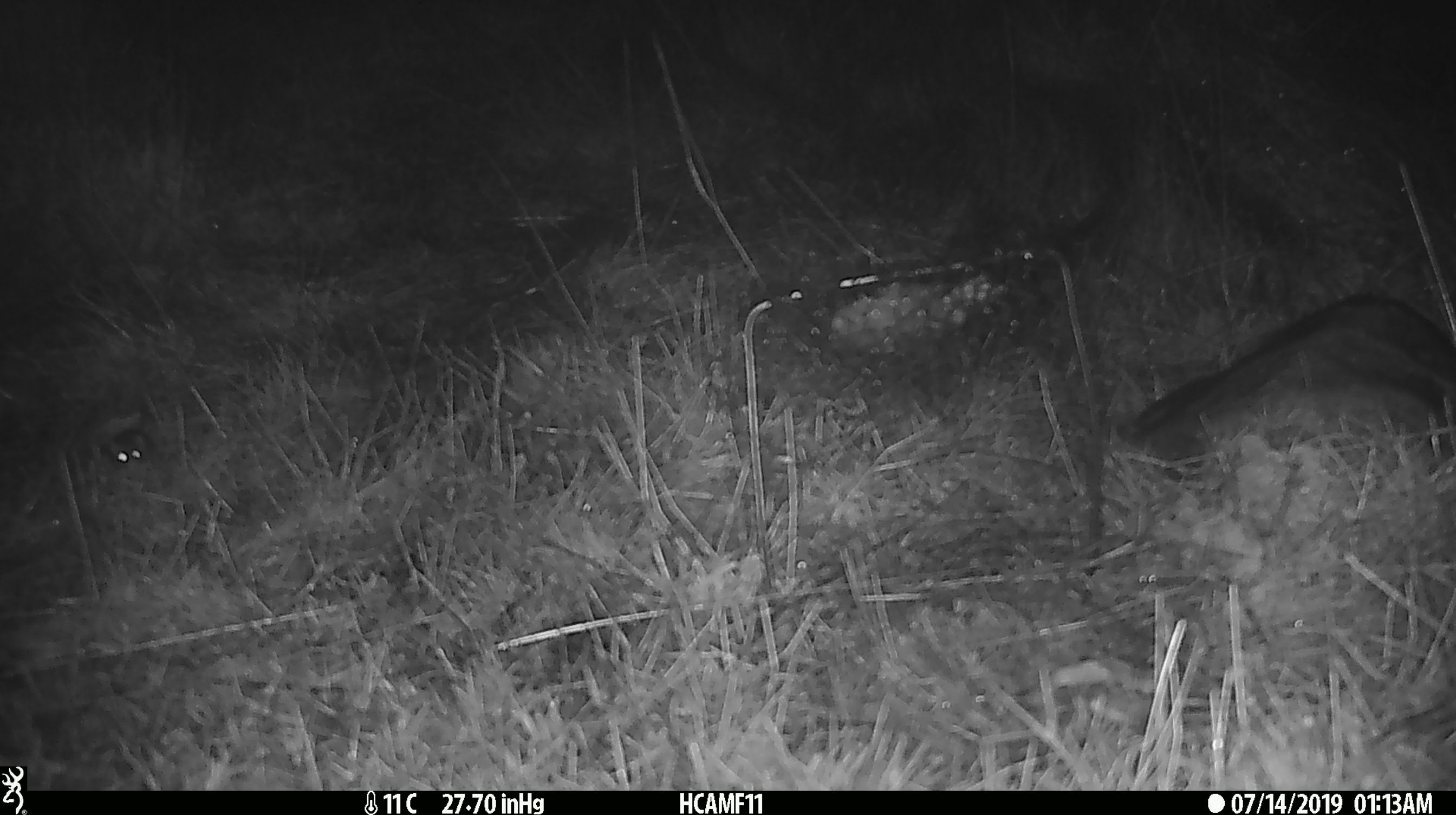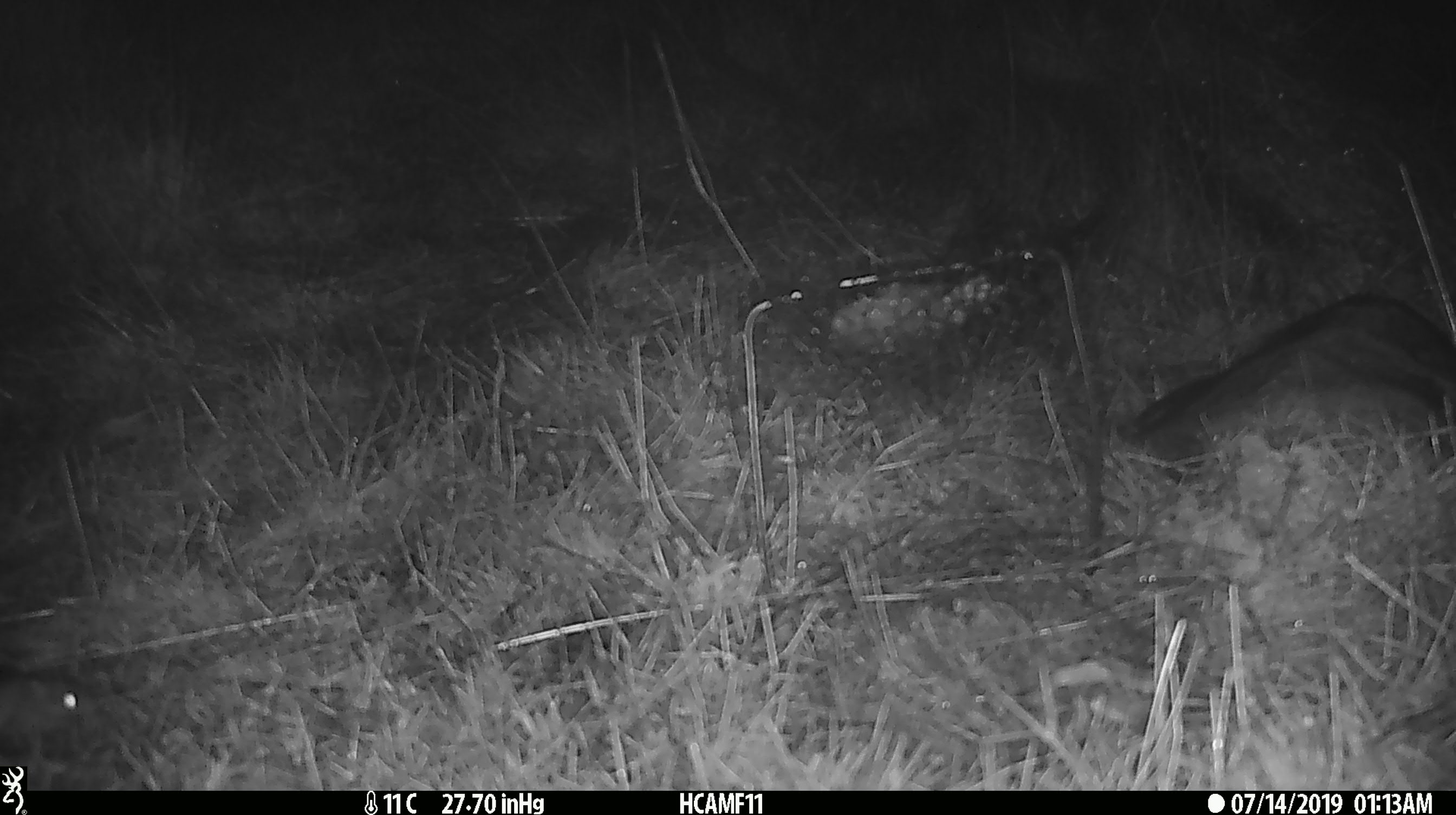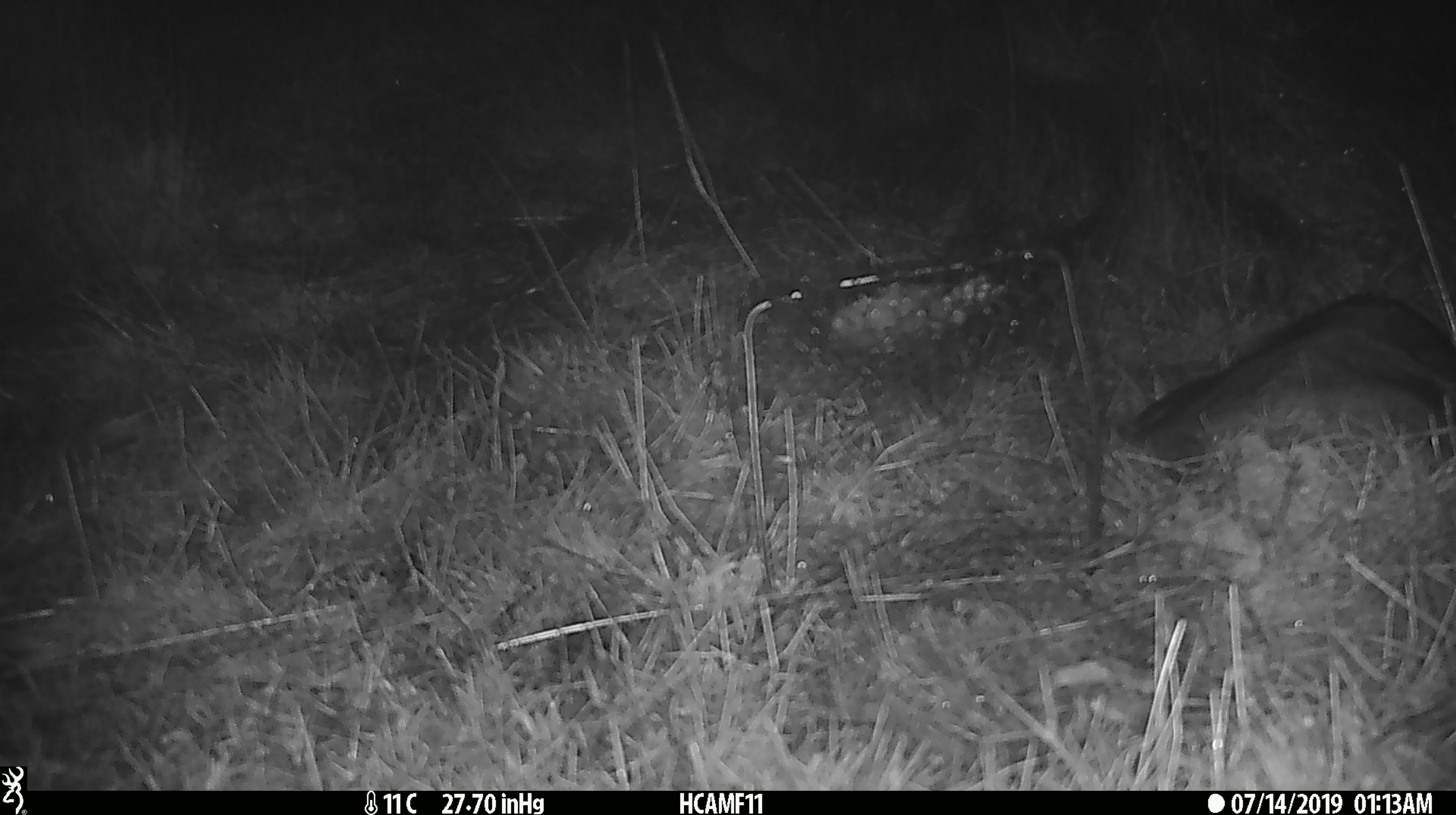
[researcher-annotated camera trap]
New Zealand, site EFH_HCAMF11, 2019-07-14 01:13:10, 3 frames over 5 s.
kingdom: Animalia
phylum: Chordata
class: Mammalia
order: Rodentia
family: Muridae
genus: Mus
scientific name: Mus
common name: mouse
Mouse (Mus).